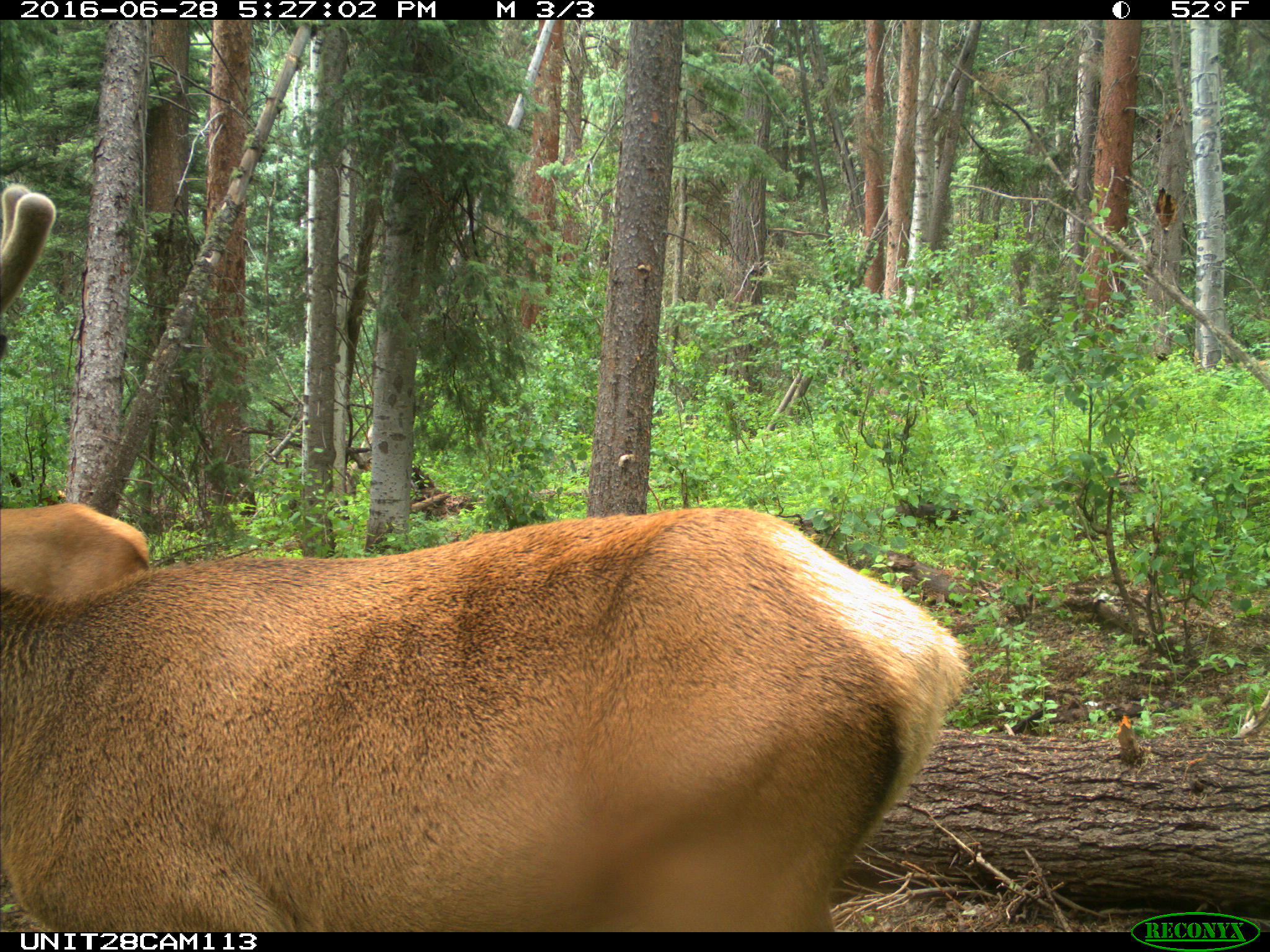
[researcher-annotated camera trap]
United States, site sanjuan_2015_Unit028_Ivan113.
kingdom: Animalia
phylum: Chordata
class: Mammalia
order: Artiodactyla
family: Cervidae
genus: Cervus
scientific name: Cervus elaphus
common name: red deer